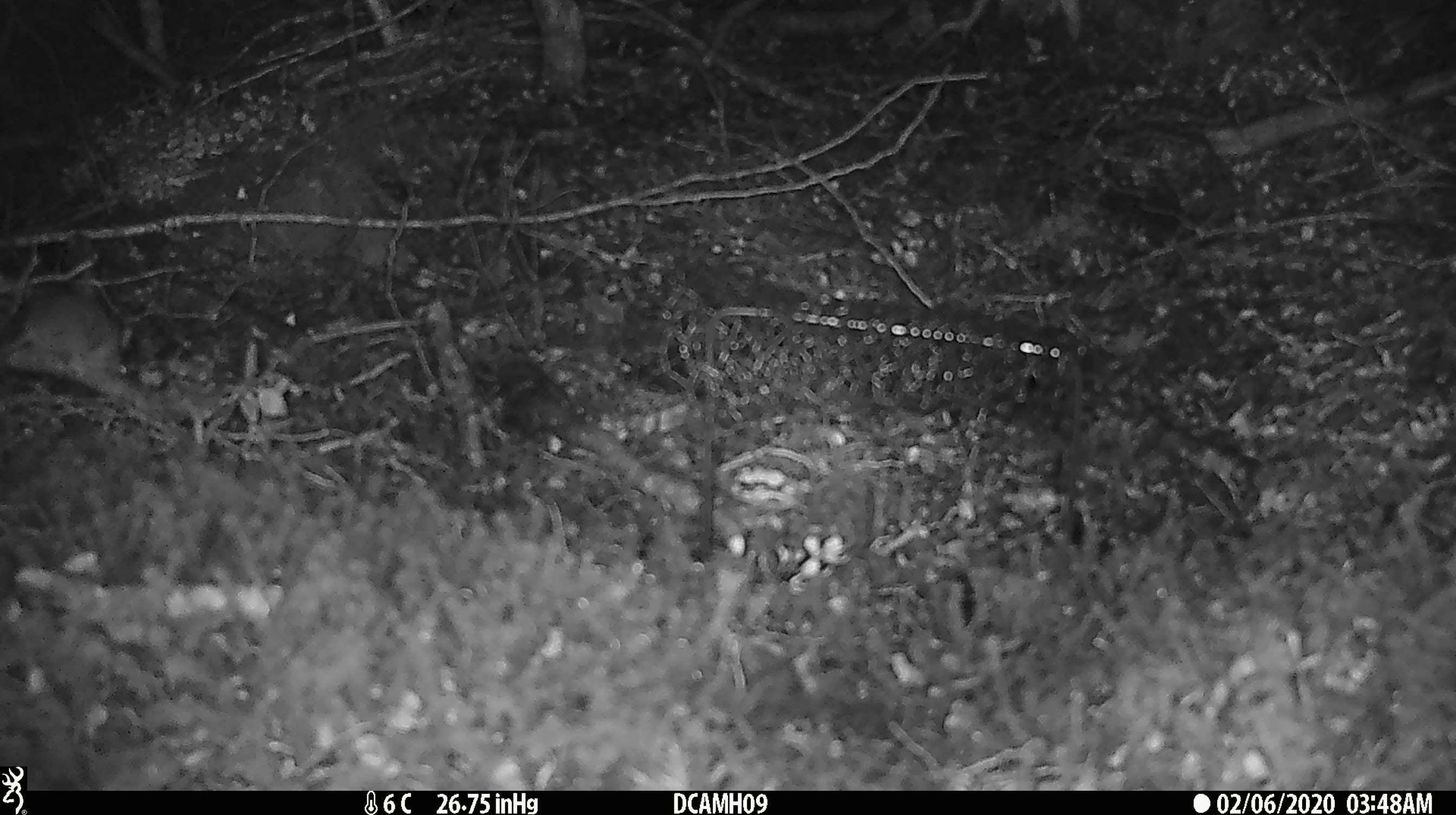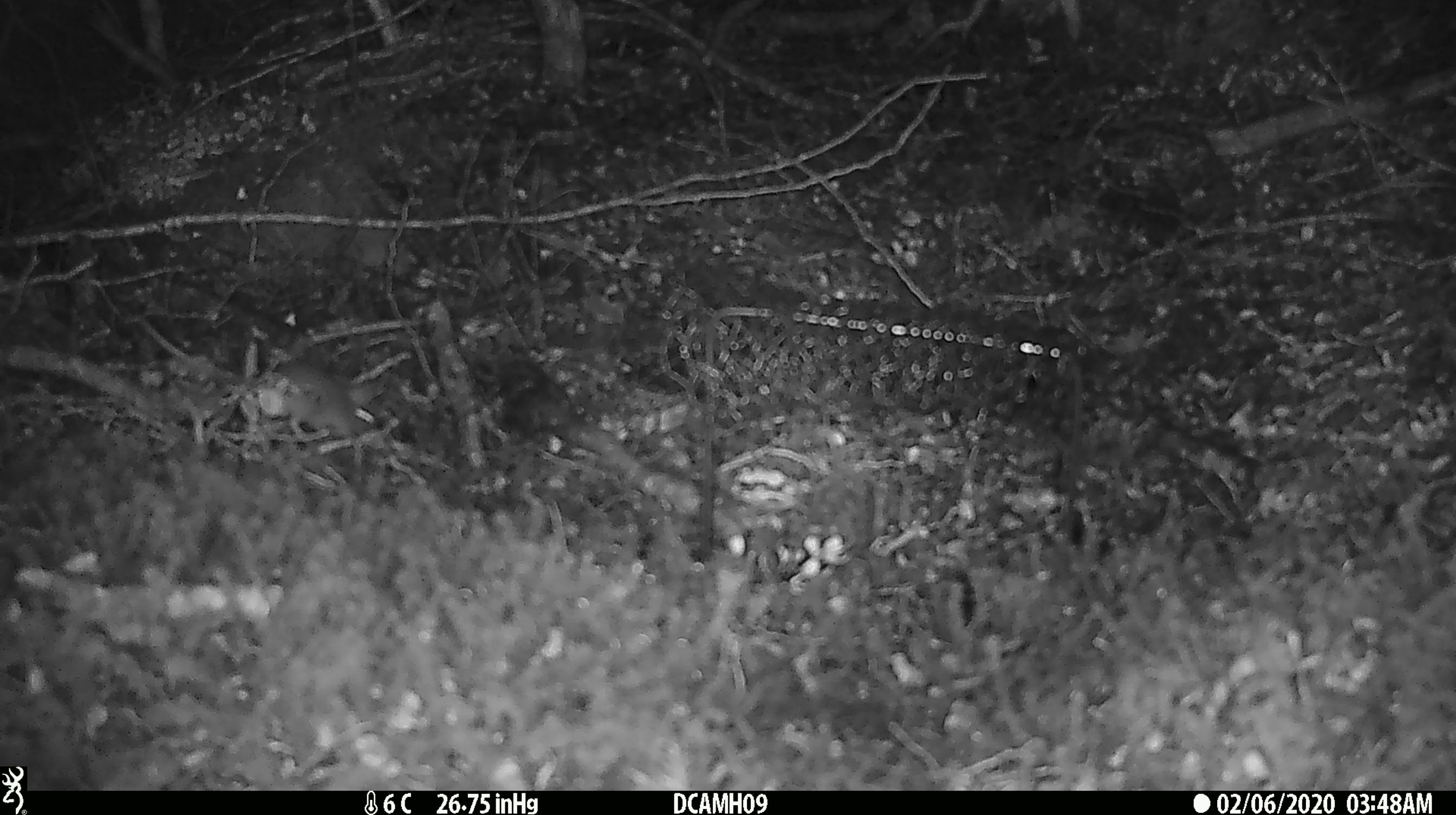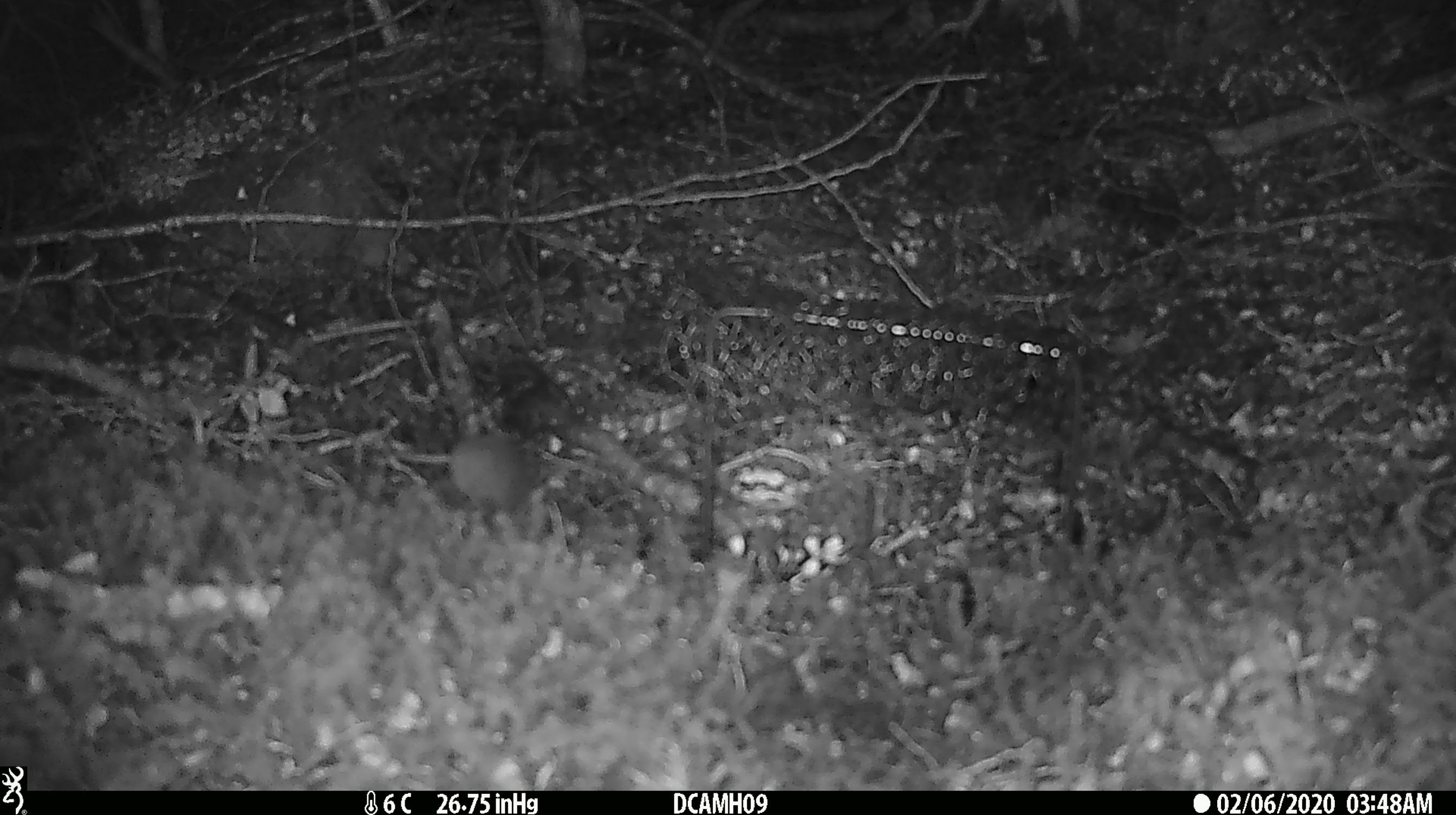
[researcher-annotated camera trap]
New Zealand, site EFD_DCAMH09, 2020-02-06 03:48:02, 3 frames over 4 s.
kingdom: Animalia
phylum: Chordata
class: Mammalia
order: Rodentia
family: Muridae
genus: Mus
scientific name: Mus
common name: mouse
Mouse (Mus).